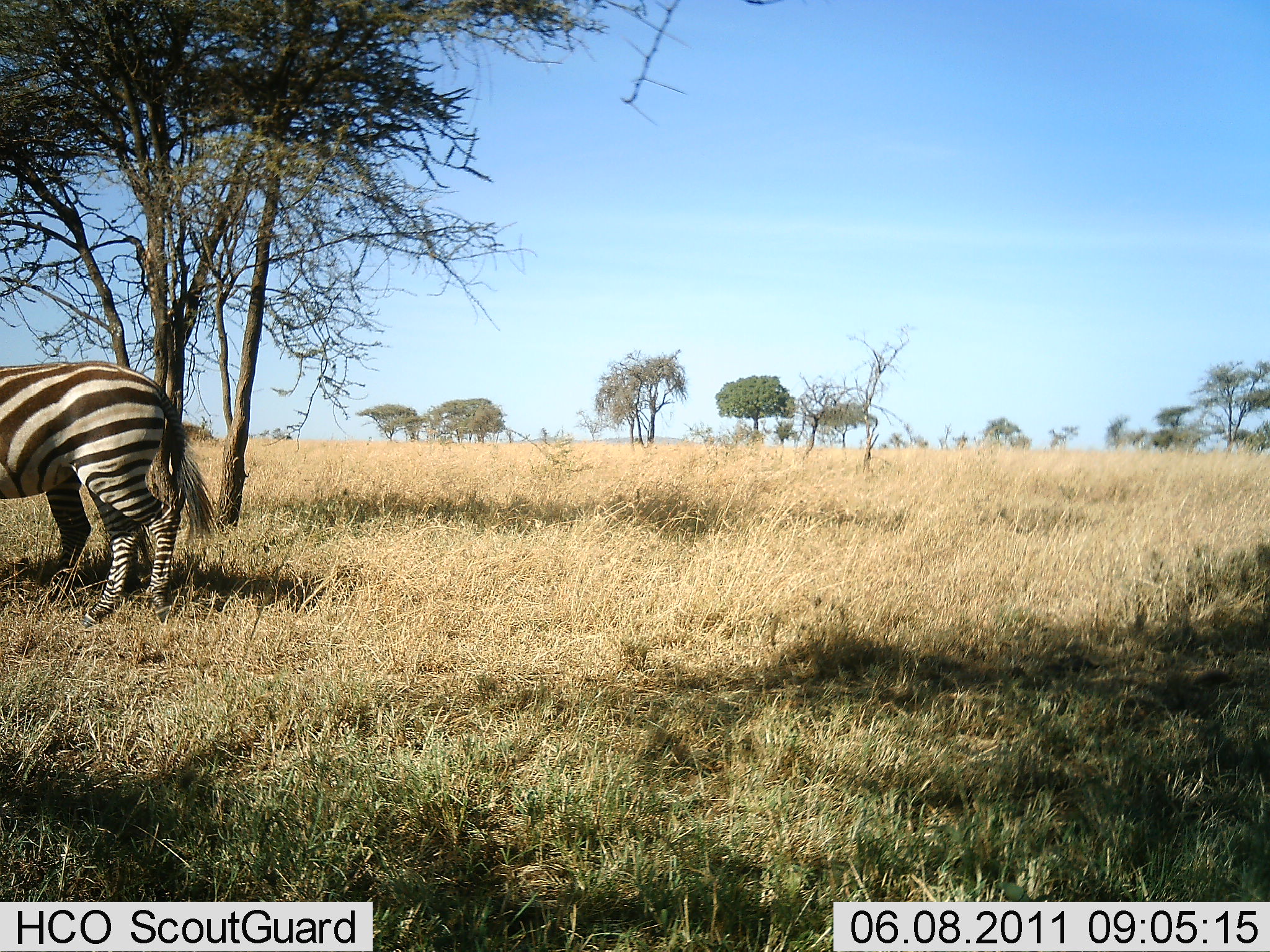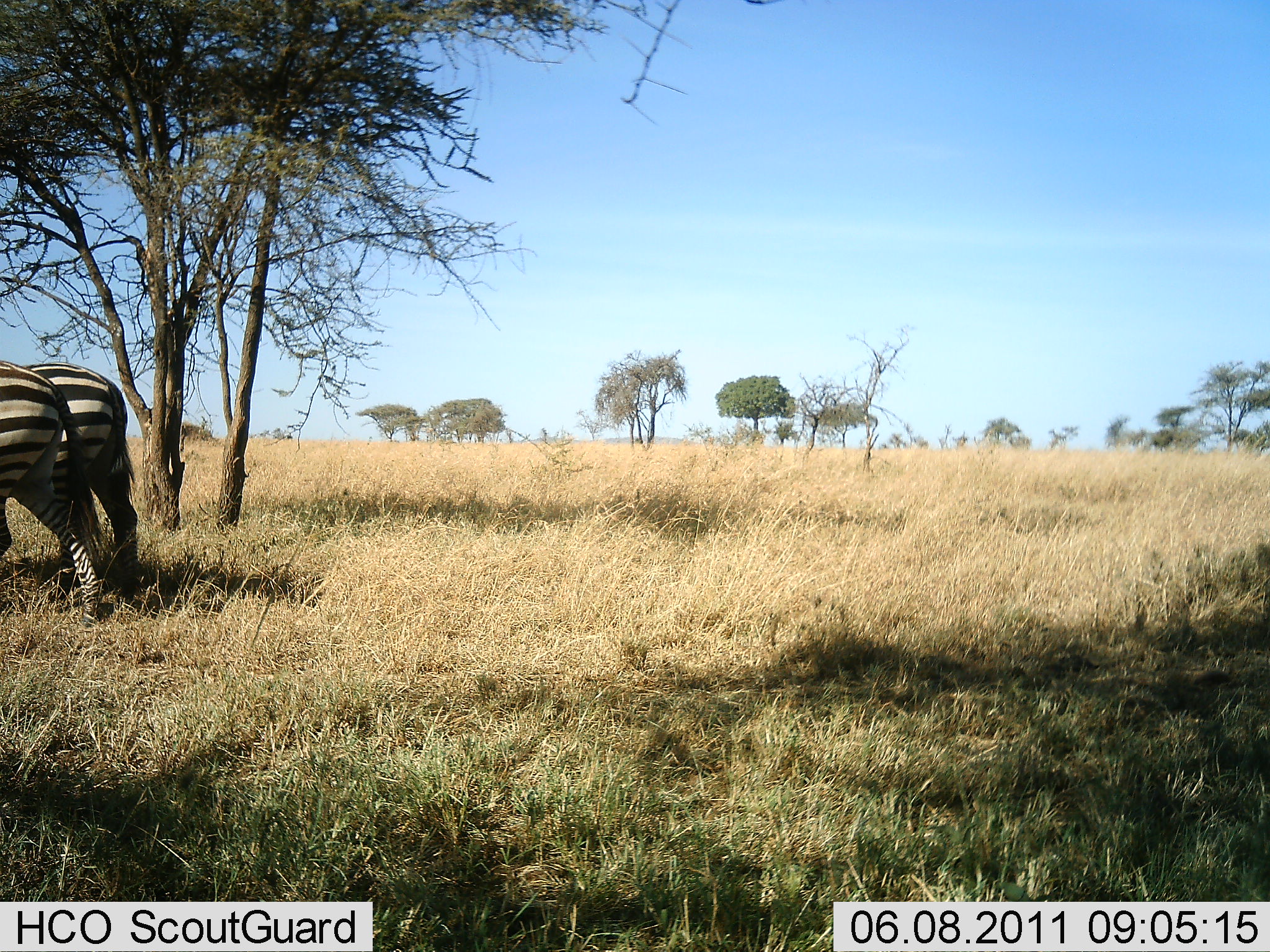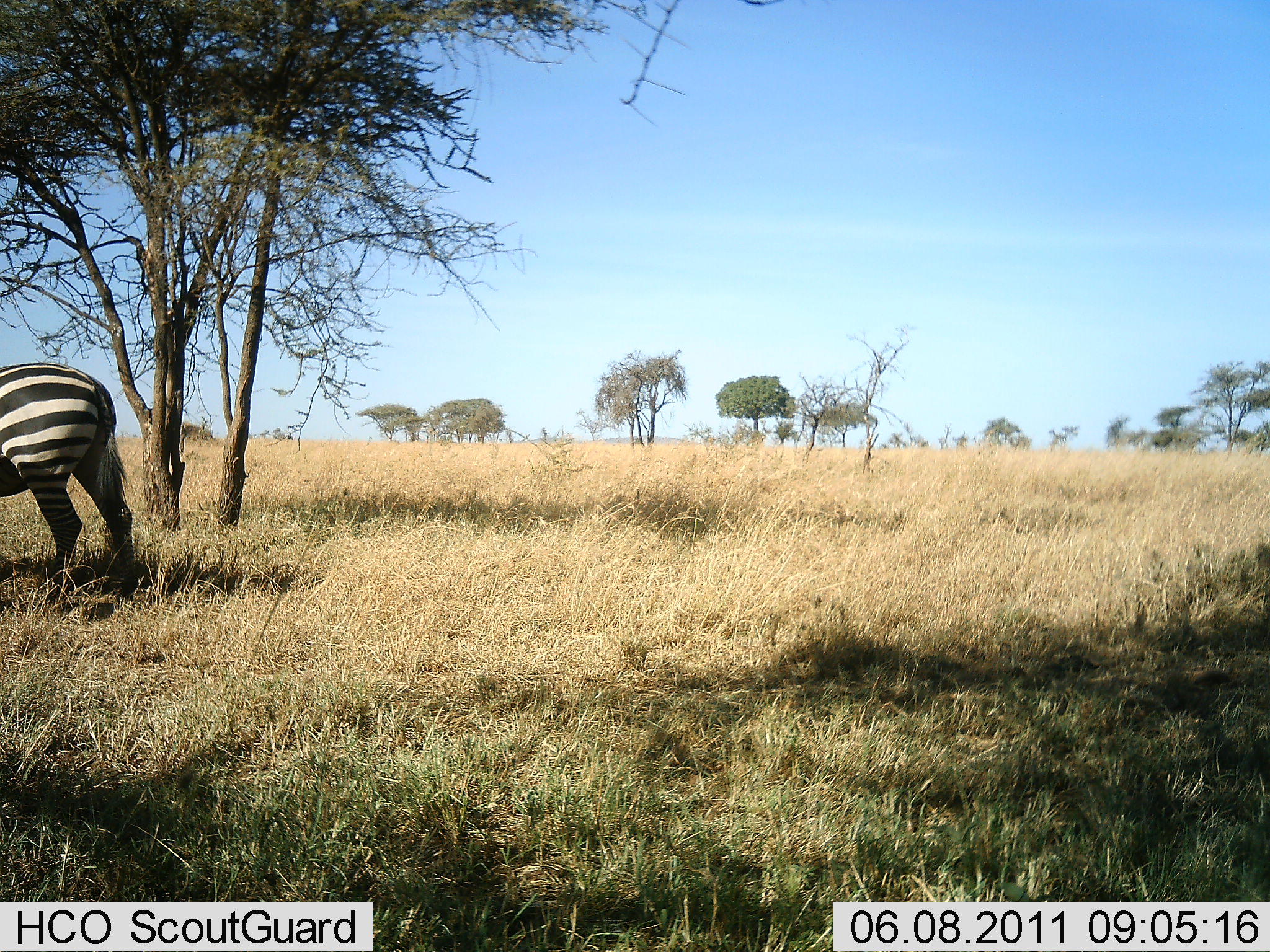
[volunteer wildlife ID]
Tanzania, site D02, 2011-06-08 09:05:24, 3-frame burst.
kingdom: Animalia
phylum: Chordata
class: Mammalia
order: Perissodactyla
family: Equidae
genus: Equus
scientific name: Equus quagga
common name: plains zebra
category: zebra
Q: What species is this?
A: Zebra (plains zebra) (Equus quagga).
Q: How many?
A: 2.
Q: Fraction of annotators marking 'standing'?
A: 9%.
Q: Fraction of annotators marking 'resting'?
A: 0%.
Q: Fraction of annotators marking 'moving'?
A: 82%.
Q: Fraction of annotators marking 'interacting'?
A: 0%.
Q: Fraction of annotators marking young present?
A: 0%.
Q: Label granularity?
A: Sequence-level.